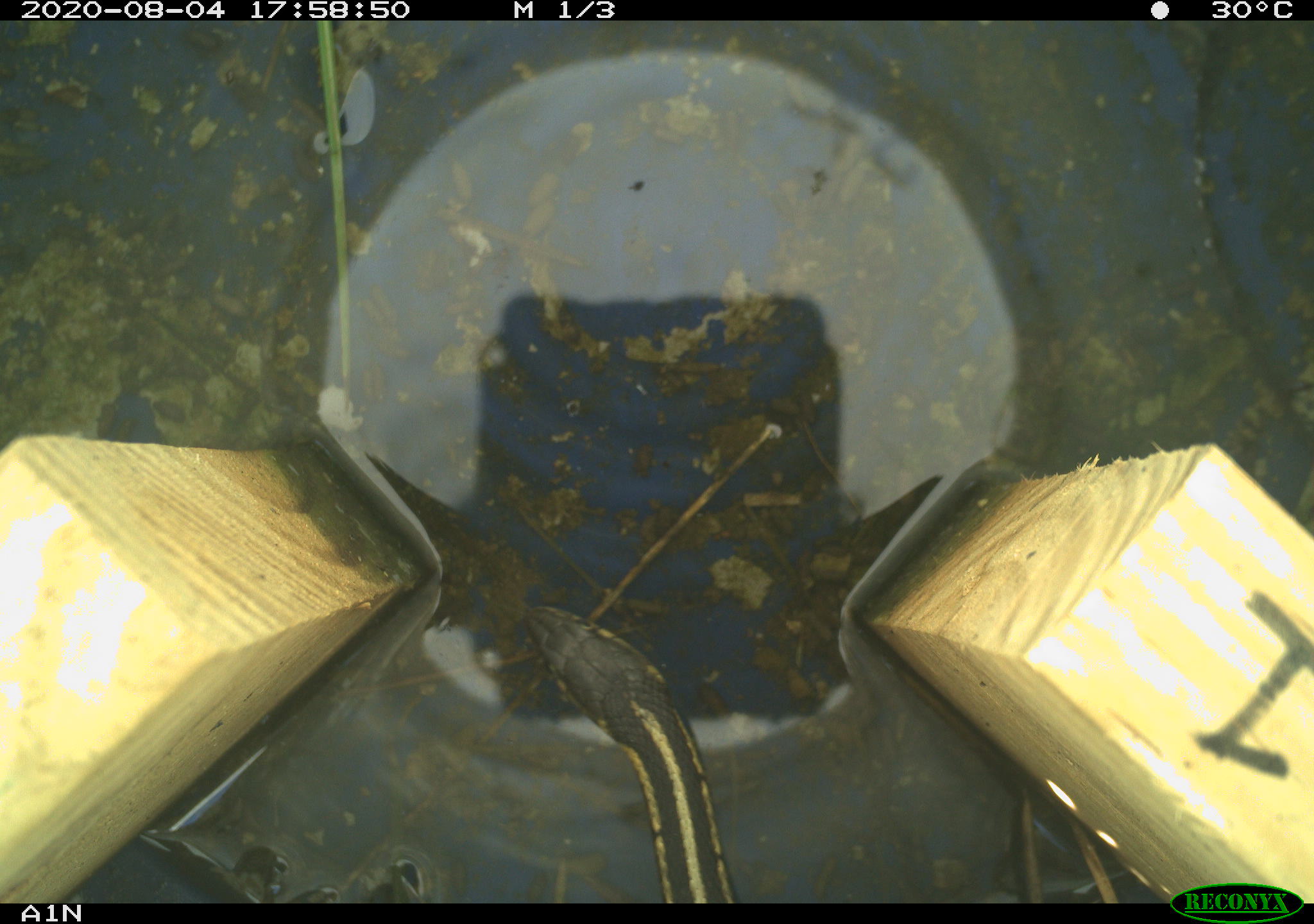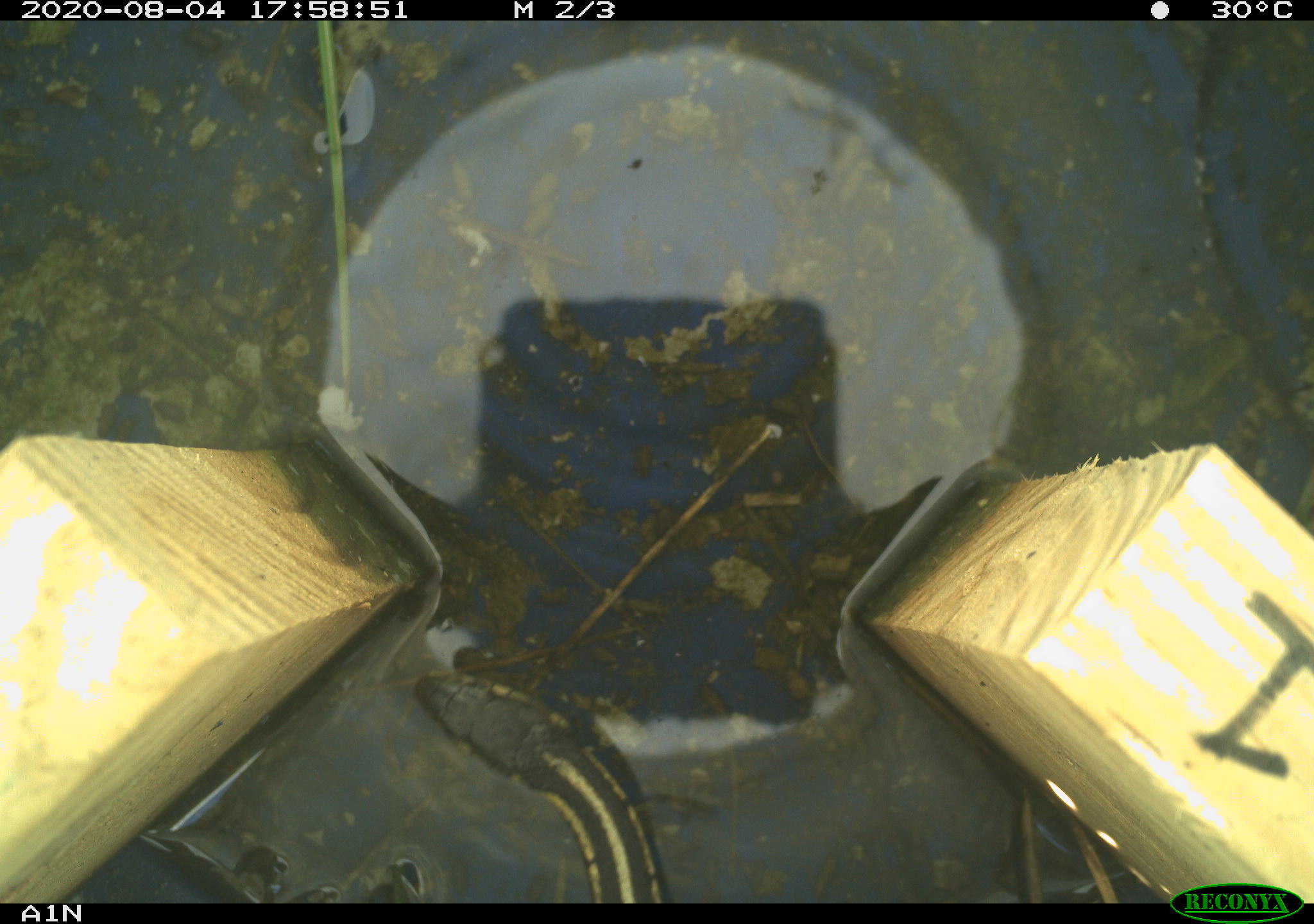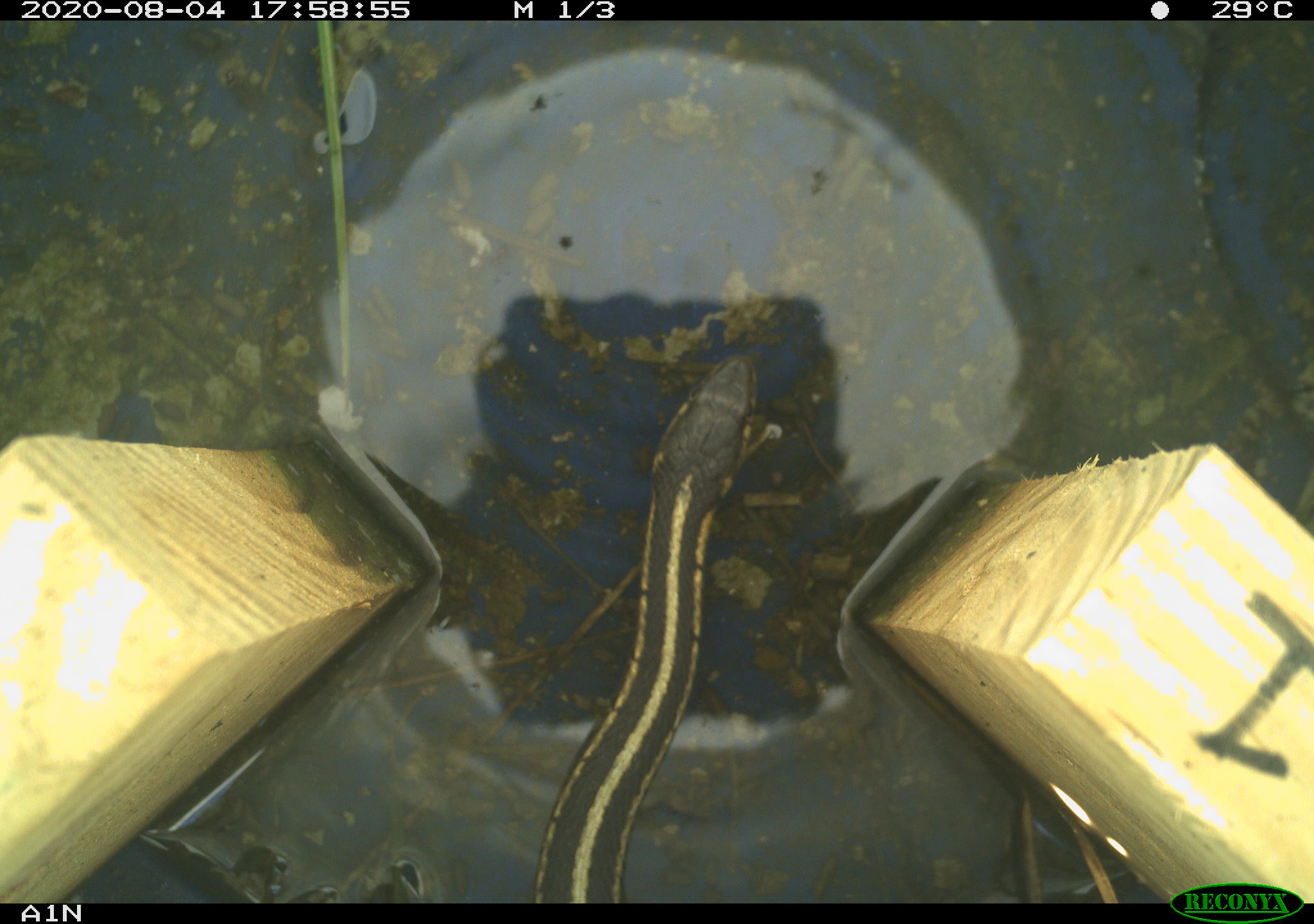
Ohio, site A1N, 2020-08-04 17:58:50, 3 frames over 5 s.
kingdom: Animalia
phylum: Chordata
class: Reptilia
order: Squamata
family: Colubridae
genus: Thamnophis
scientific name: Thamnophis sirtalis sirtalis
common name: eastern gartersnake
Eastern gartersnake (Thamnophis sirtalis sirtalis).